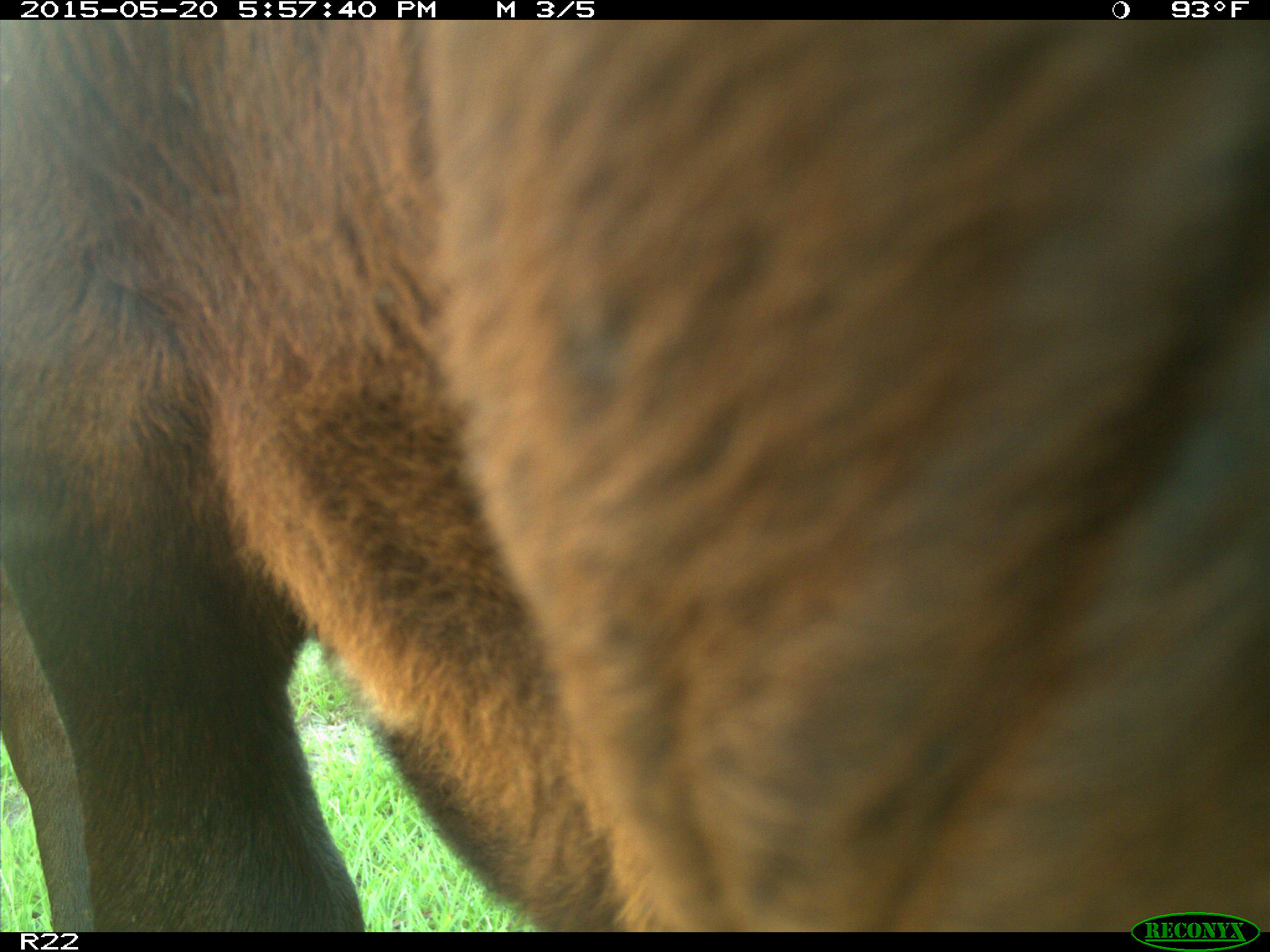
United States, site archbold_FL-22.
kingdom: Animalia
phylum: Chordata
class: Mammalia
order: Artiodactyla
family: Bovidae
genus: Bos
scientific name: Bos taurus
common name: domestic cow